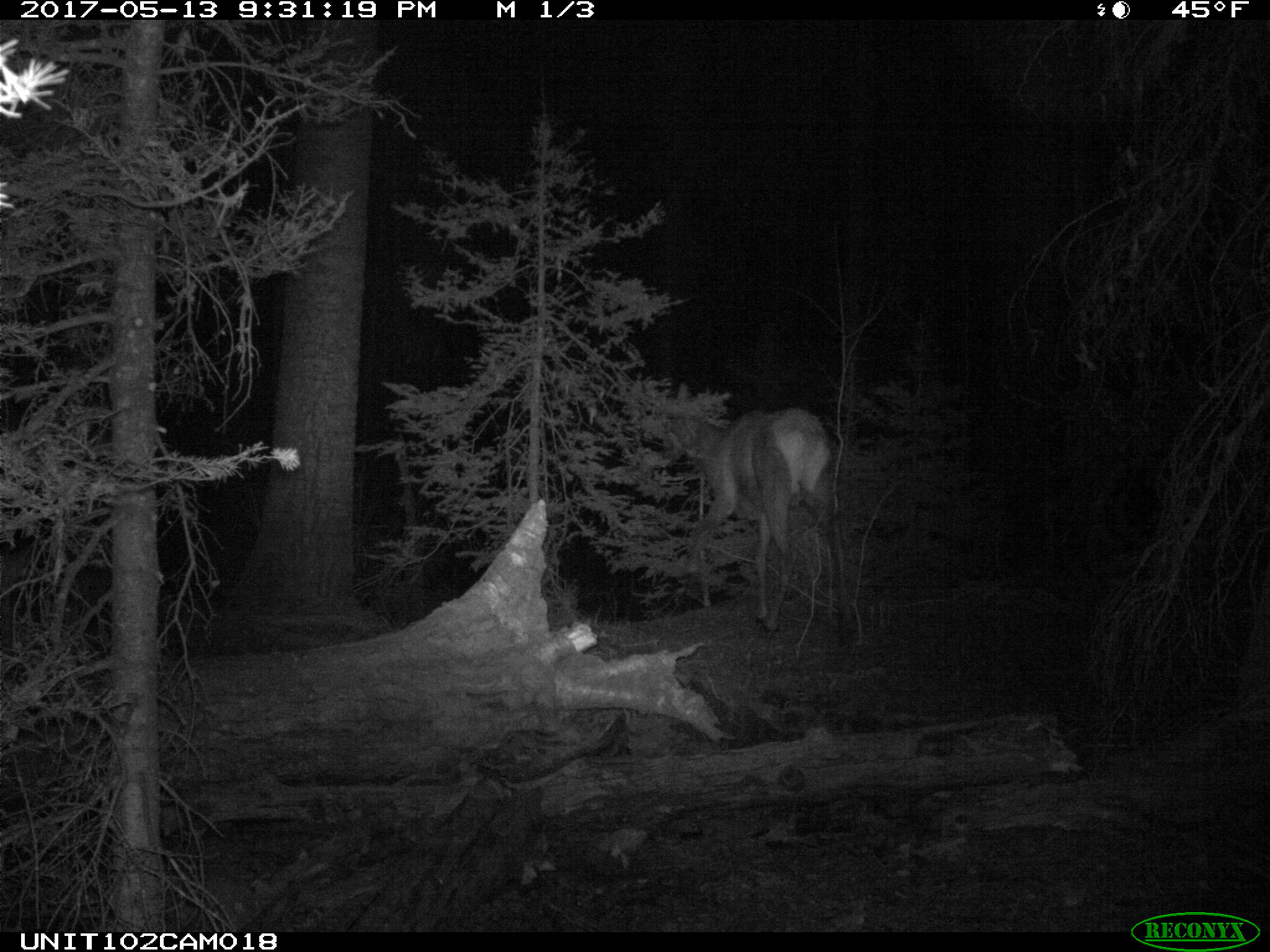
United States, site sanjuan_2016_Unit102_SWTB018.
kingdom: Animalia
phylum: Chordata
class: Mammalia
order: Artiodactyla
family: Cervidae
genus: Cervus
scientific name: Cervus elaphus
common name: red deer